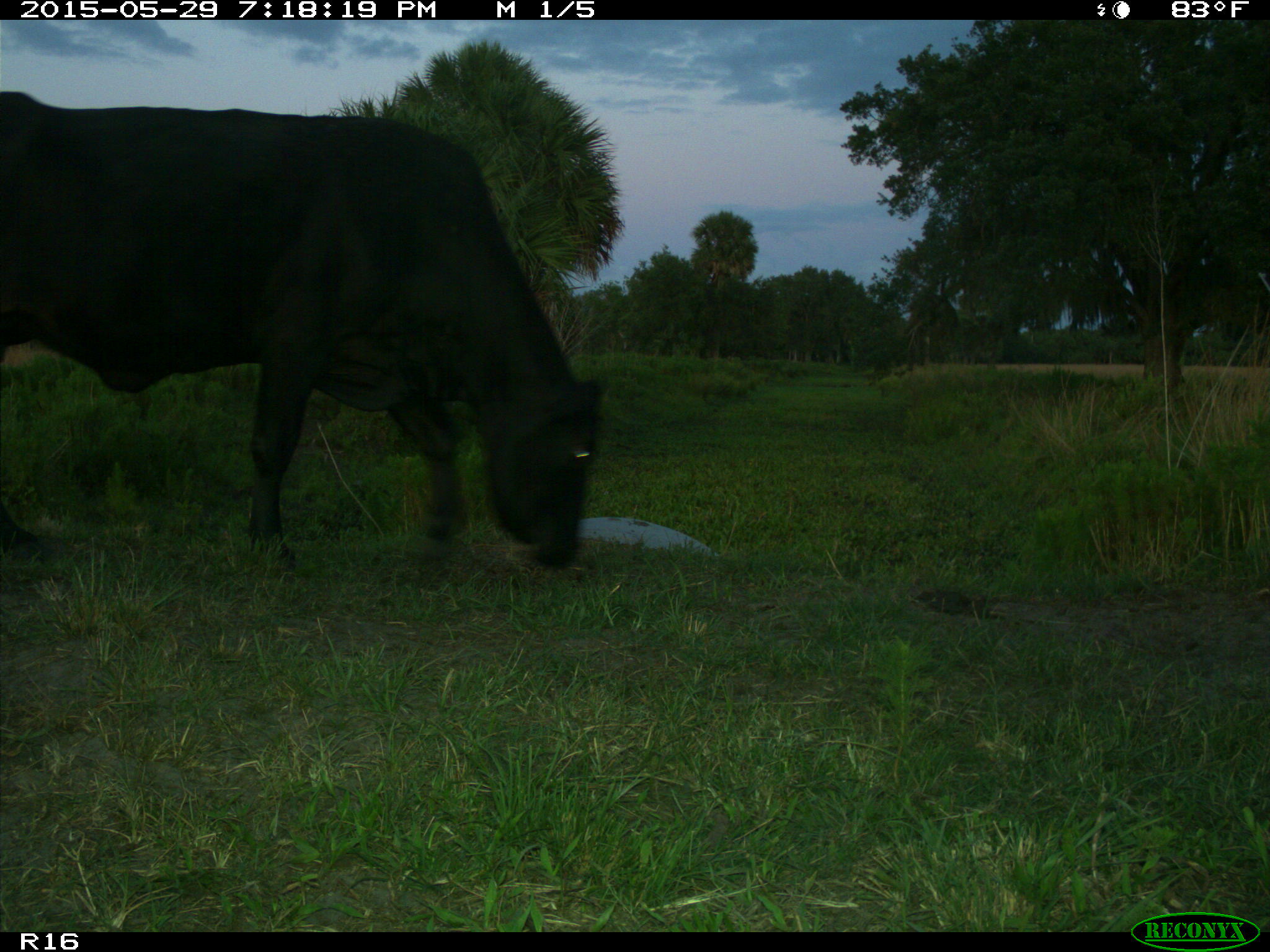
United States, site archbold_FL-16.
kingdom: Animalia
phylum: Chordata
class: Mammalia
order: Artiodactyla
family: Bovidae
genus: Bos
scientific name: Bos taurus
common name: domestic cow